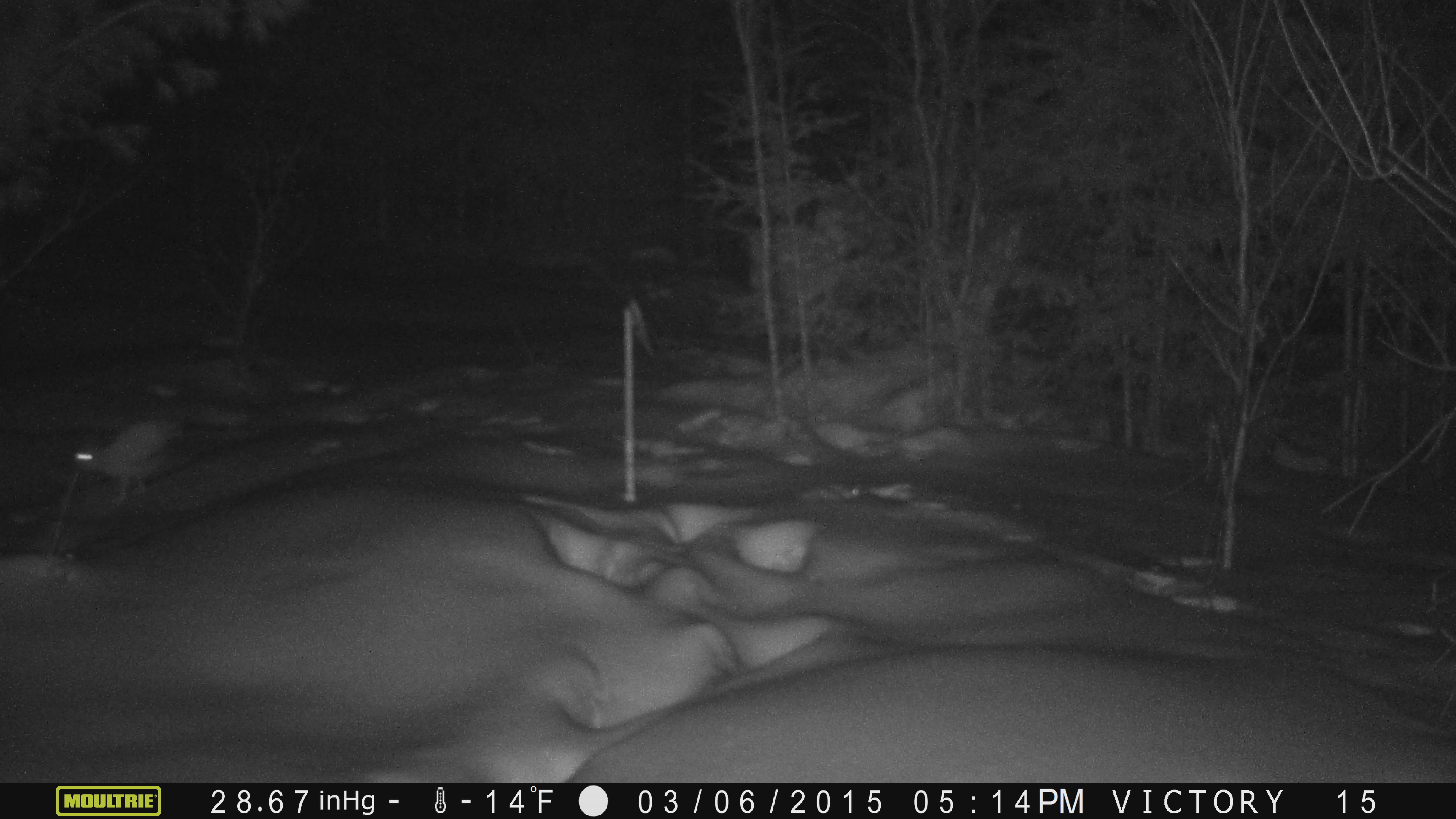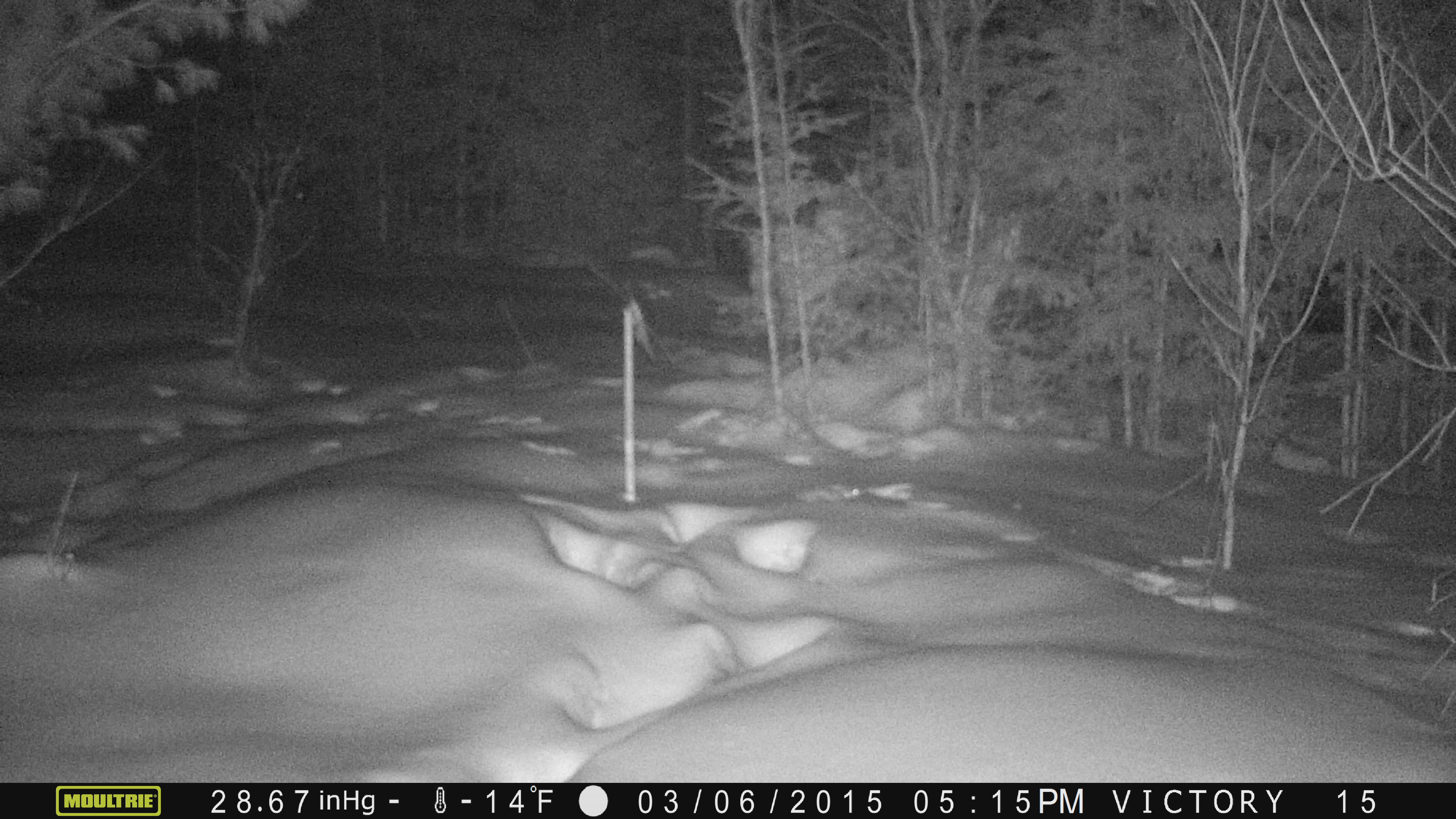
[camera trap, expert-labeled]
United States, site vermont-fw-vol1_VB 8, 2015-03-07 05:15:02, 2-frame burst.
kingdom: Animalia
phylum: Chordata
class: Mammalia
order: Lagomorpha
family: Leporidae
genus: Lepus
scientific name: Lepus americanus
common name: snowshoe hare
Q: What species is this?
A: Snowshoe hare (Lepus americanus).